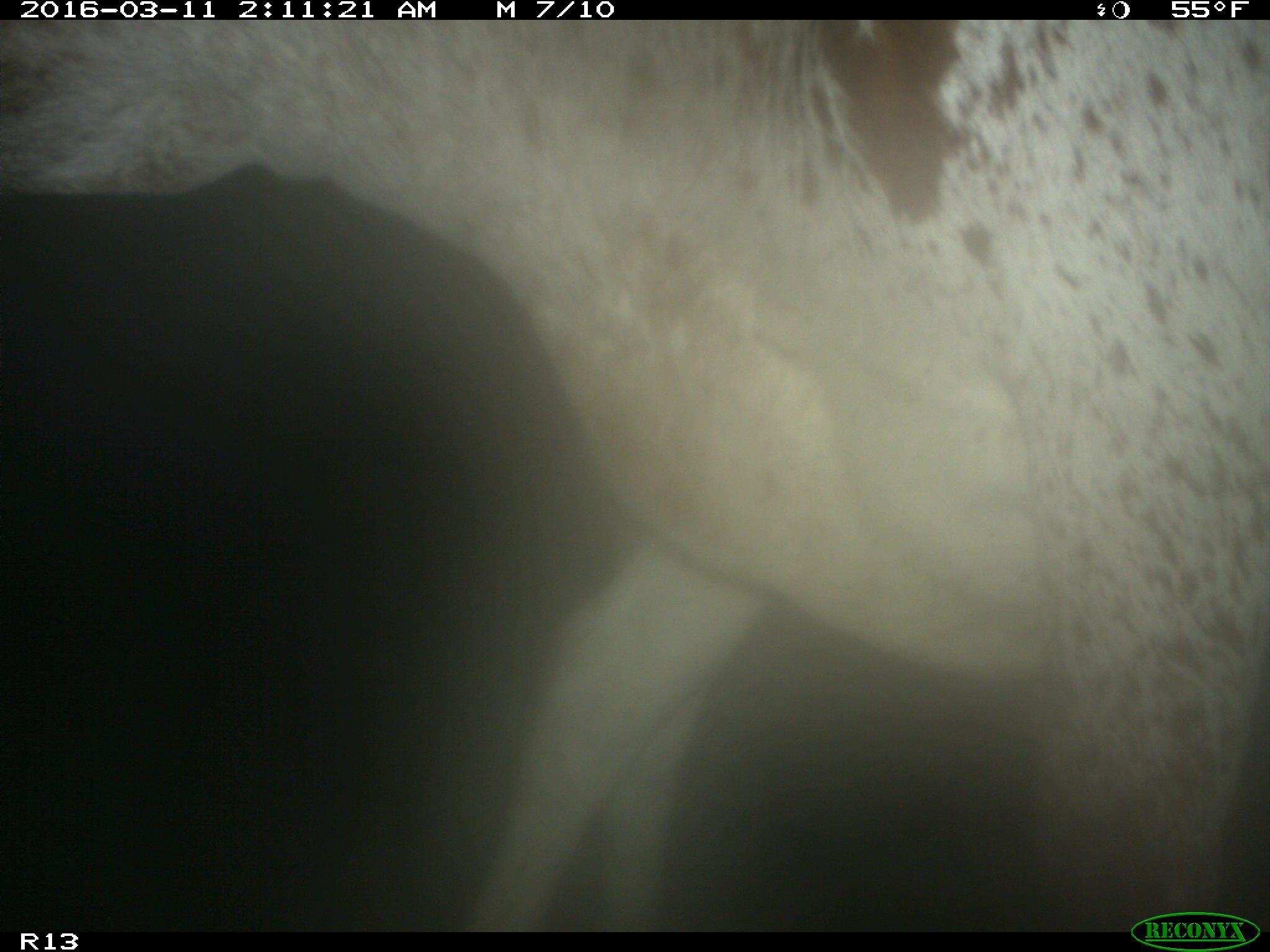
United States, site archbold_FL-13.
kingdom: Animalia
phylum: Chordata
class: Mammalia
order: Artiodactyla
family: Bovidae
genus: Bos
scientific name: Bos taurus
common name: domestic cow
Bos taurus (domestic cow).